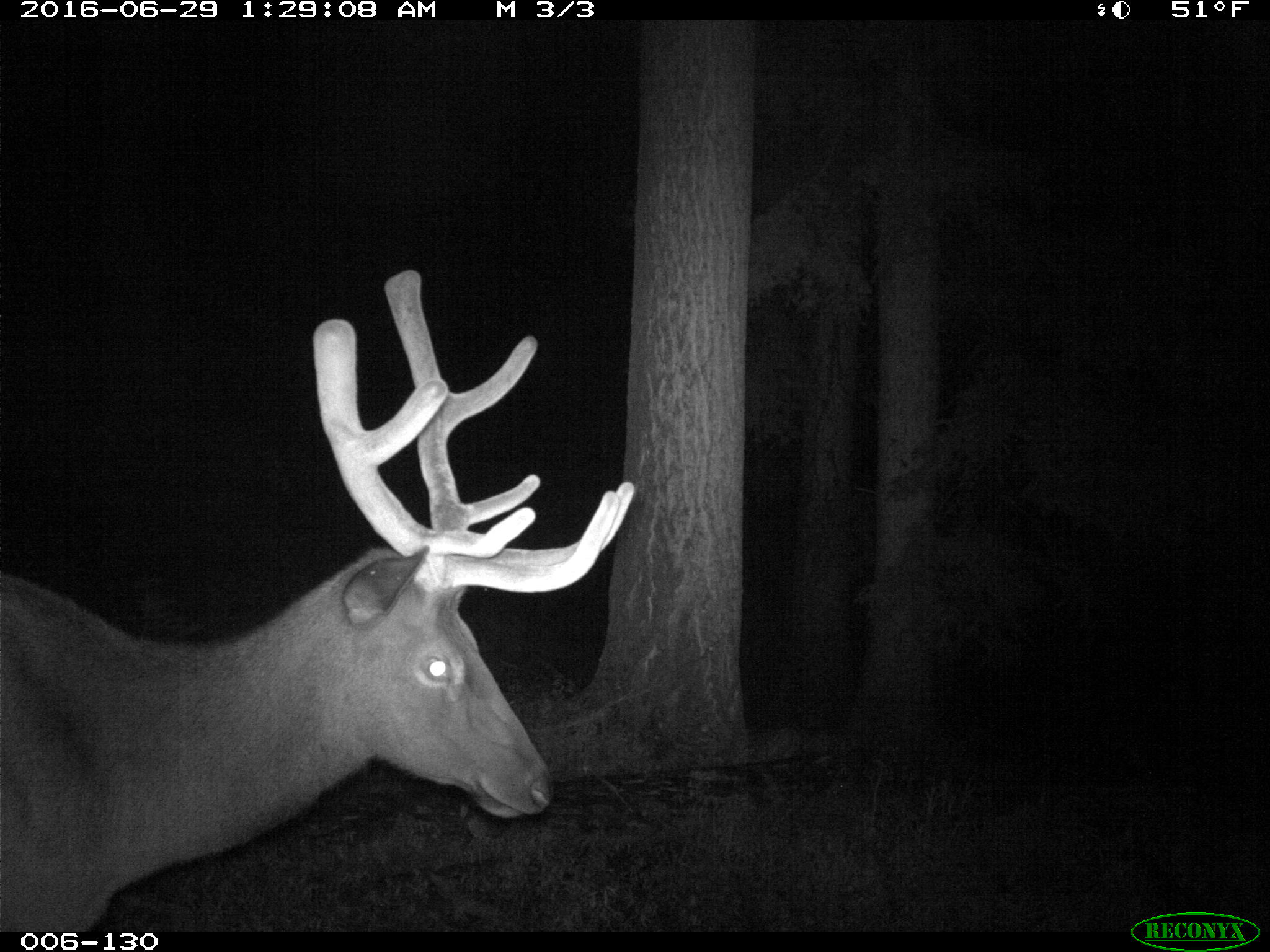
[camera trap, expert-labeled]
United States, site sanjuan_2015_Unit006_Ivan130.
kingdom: Animalia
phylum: Chordata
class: Mammalia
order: Artiodactyla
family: Cervidae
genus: Cervus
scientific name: Cervus elaphus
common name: red deer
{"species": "Cervus elaphus (red deer)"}